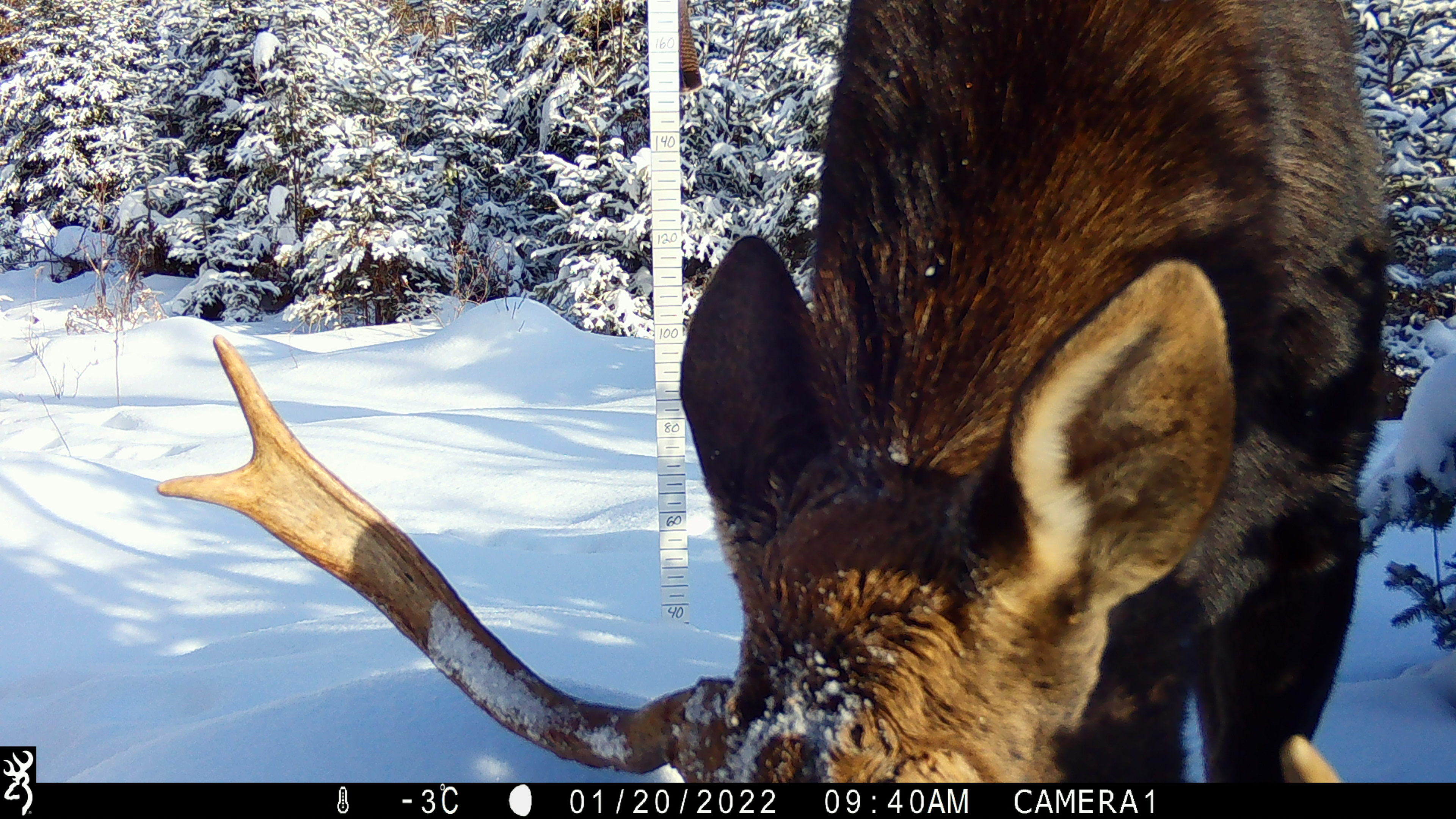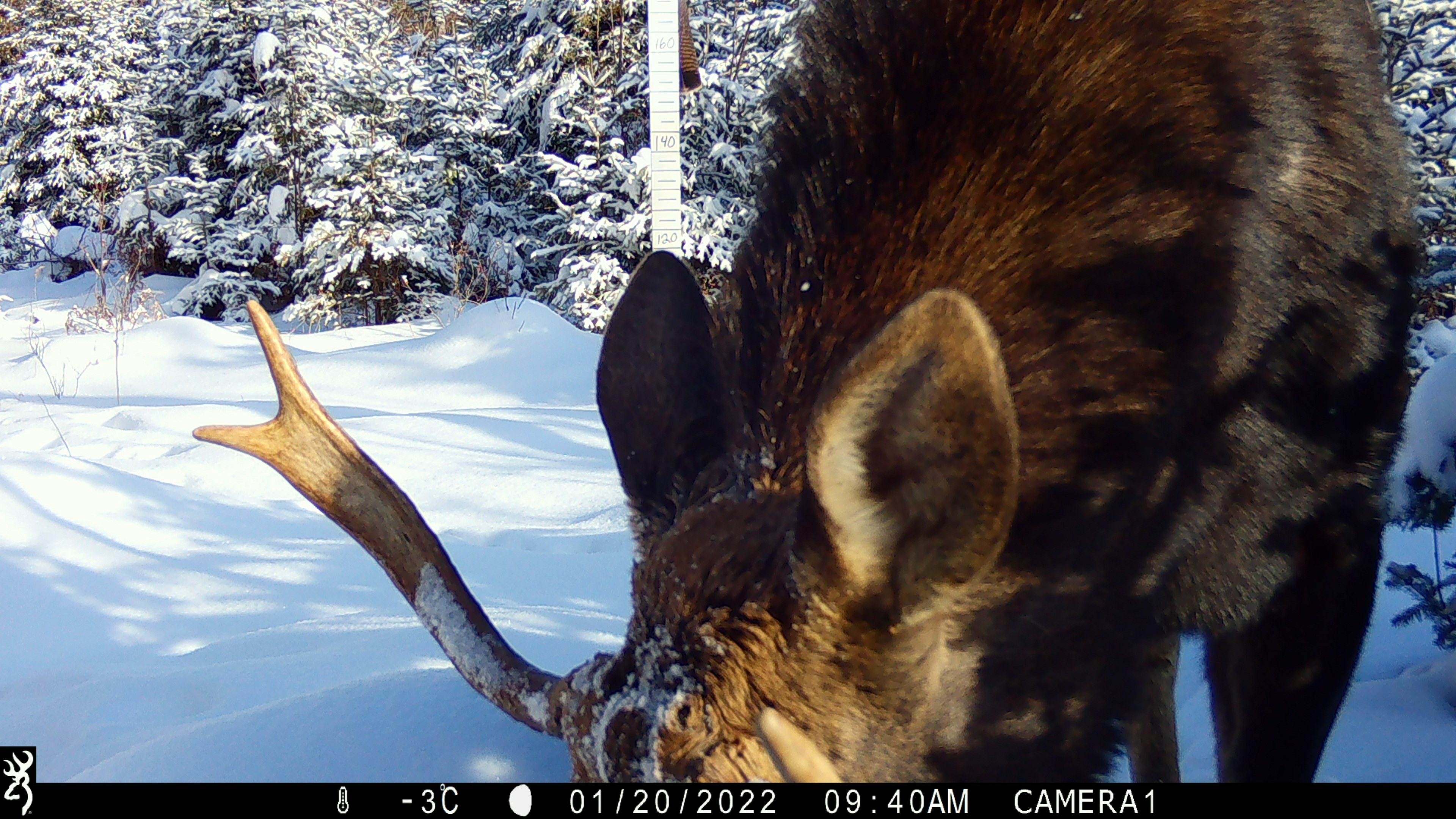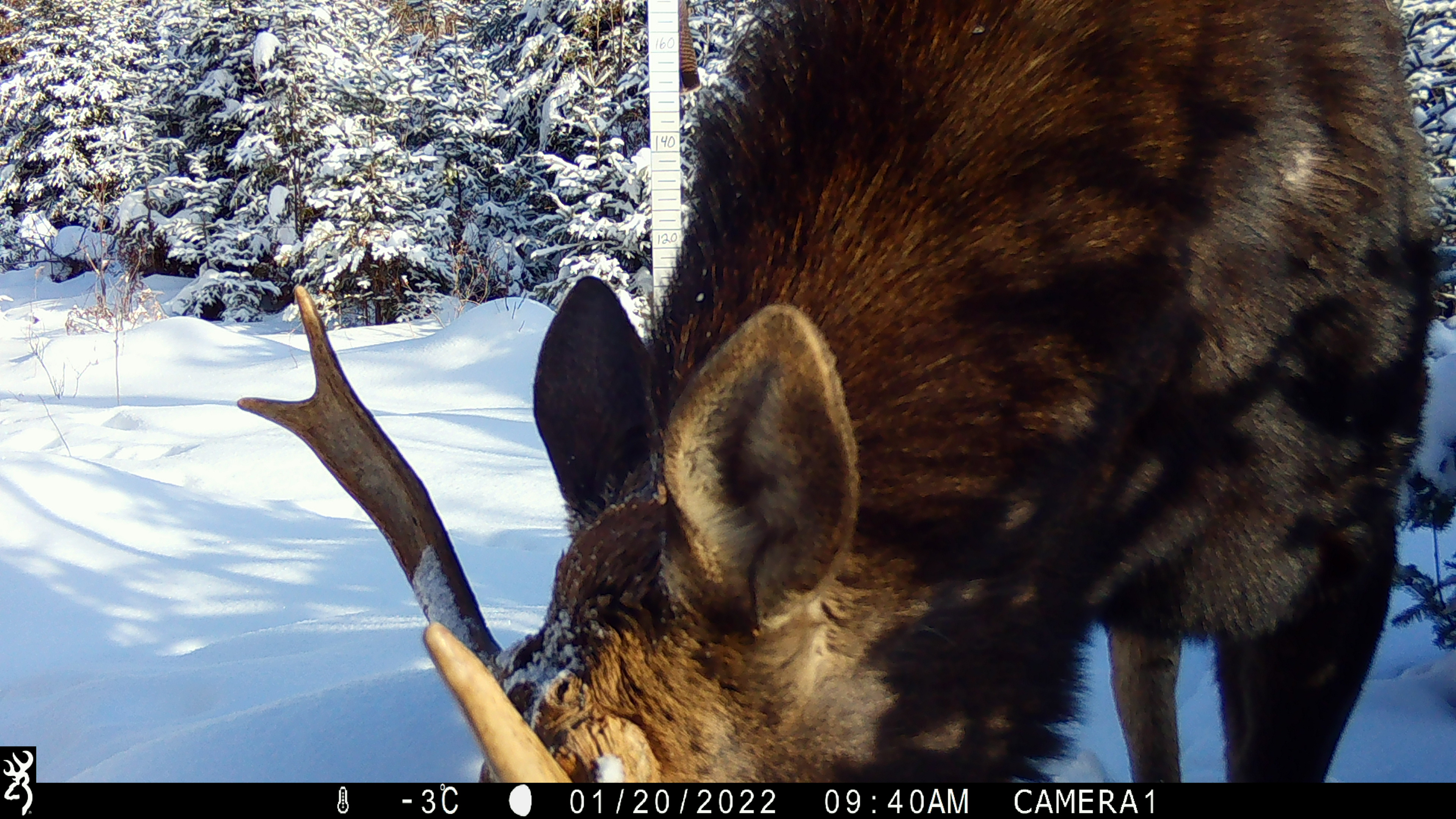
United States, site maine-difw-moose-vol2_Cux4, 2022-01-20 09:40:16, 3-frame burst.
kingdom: Animalia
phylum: Chordata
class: Mammalia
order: Artiodactyla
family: Cervidae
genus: Alces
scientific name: Alces alces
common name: moose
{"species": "moose (Alces alces)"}